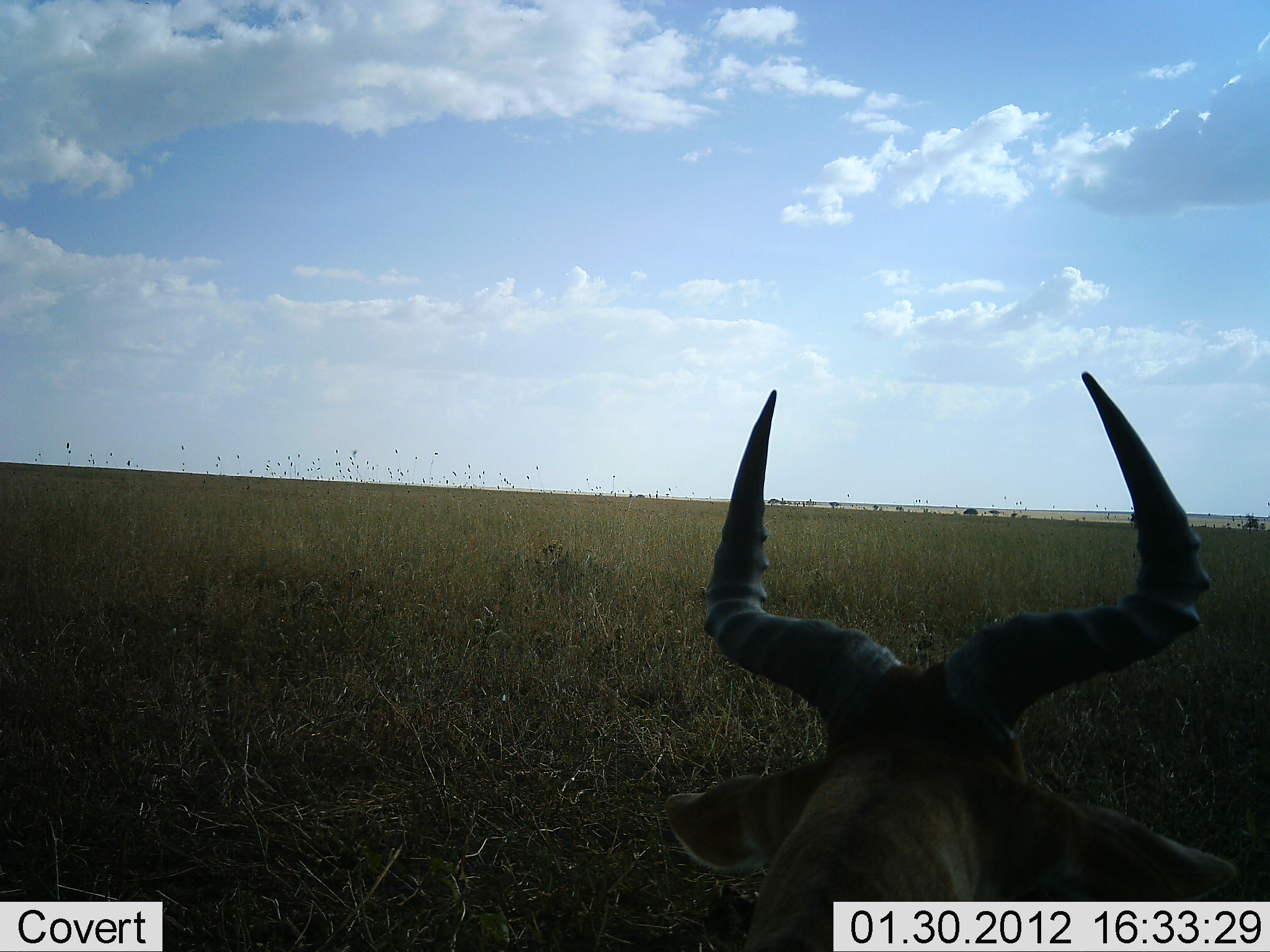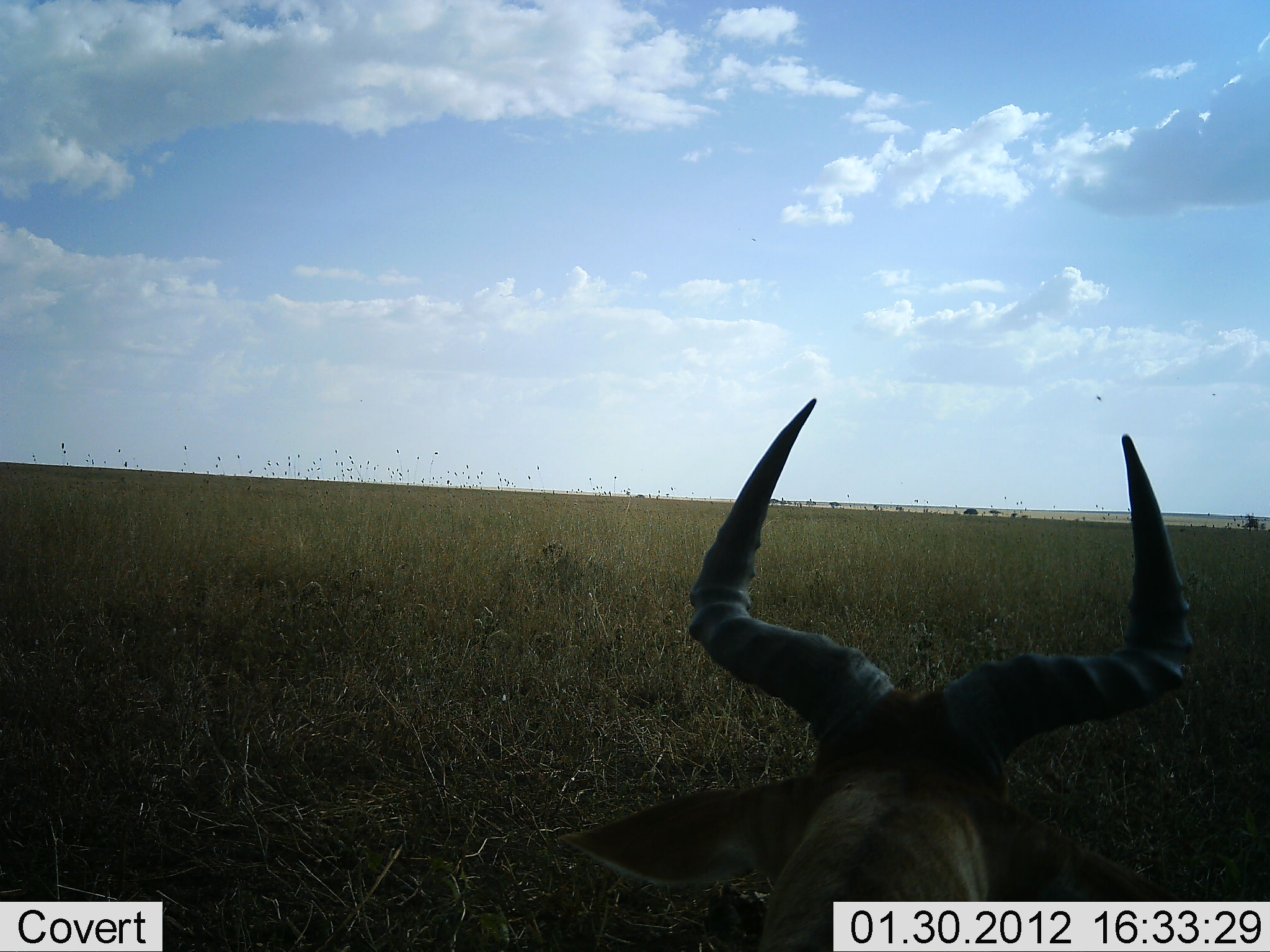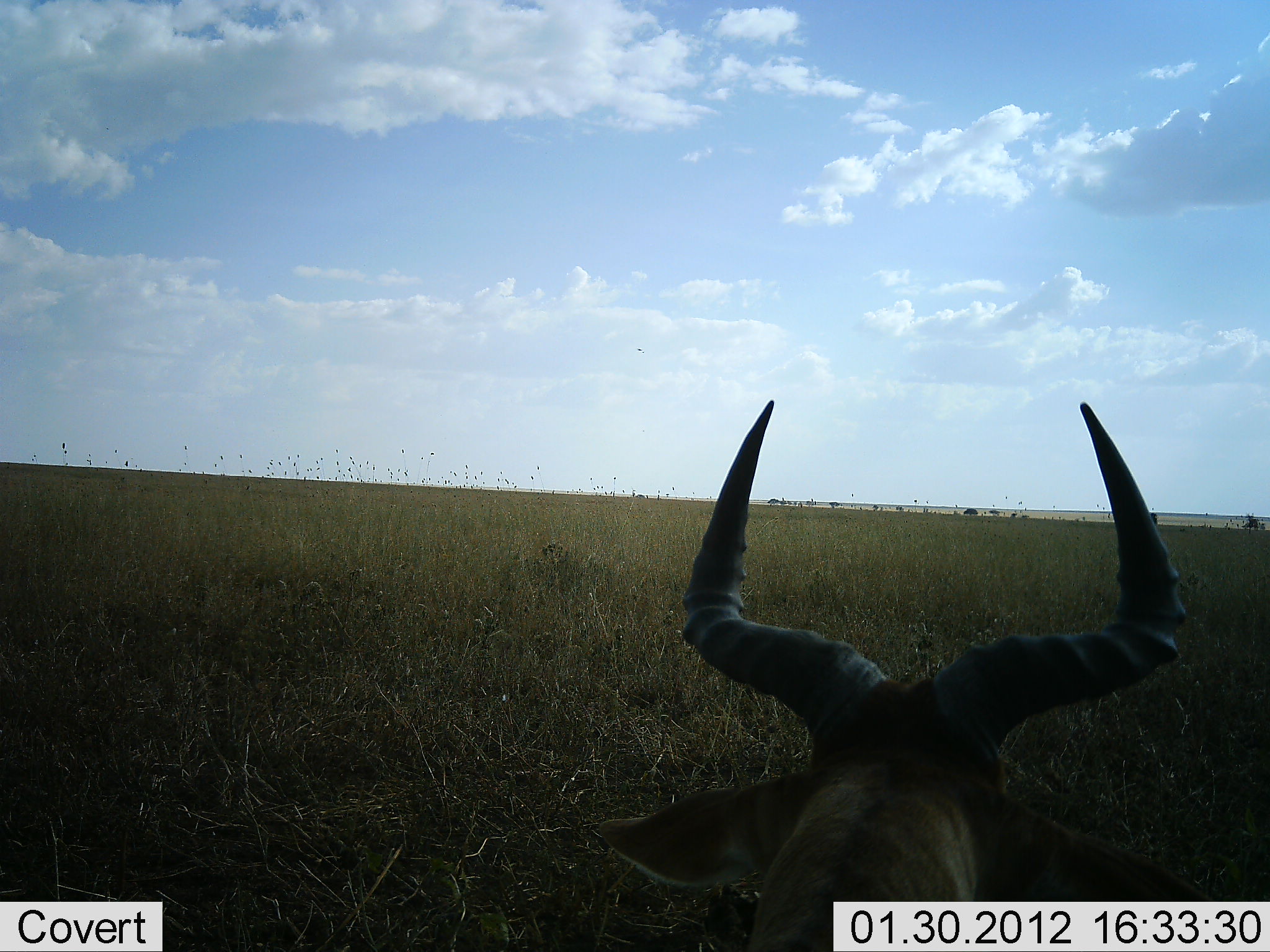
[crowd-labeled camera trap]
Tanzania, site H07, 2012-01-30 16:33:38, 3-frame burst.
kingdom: Animalia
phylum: Chordata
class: Mammalia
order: Artiodactyla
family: Bovidae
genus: Alcelaphus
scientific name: Alcelaphus buselaphus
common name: hartebeest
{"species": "hartebeest (Alcelaphus buselaphus)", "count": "1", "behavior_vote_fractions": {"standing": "50%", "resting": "50%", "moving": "0%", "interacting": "0%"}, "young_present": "0%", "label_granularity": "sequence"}